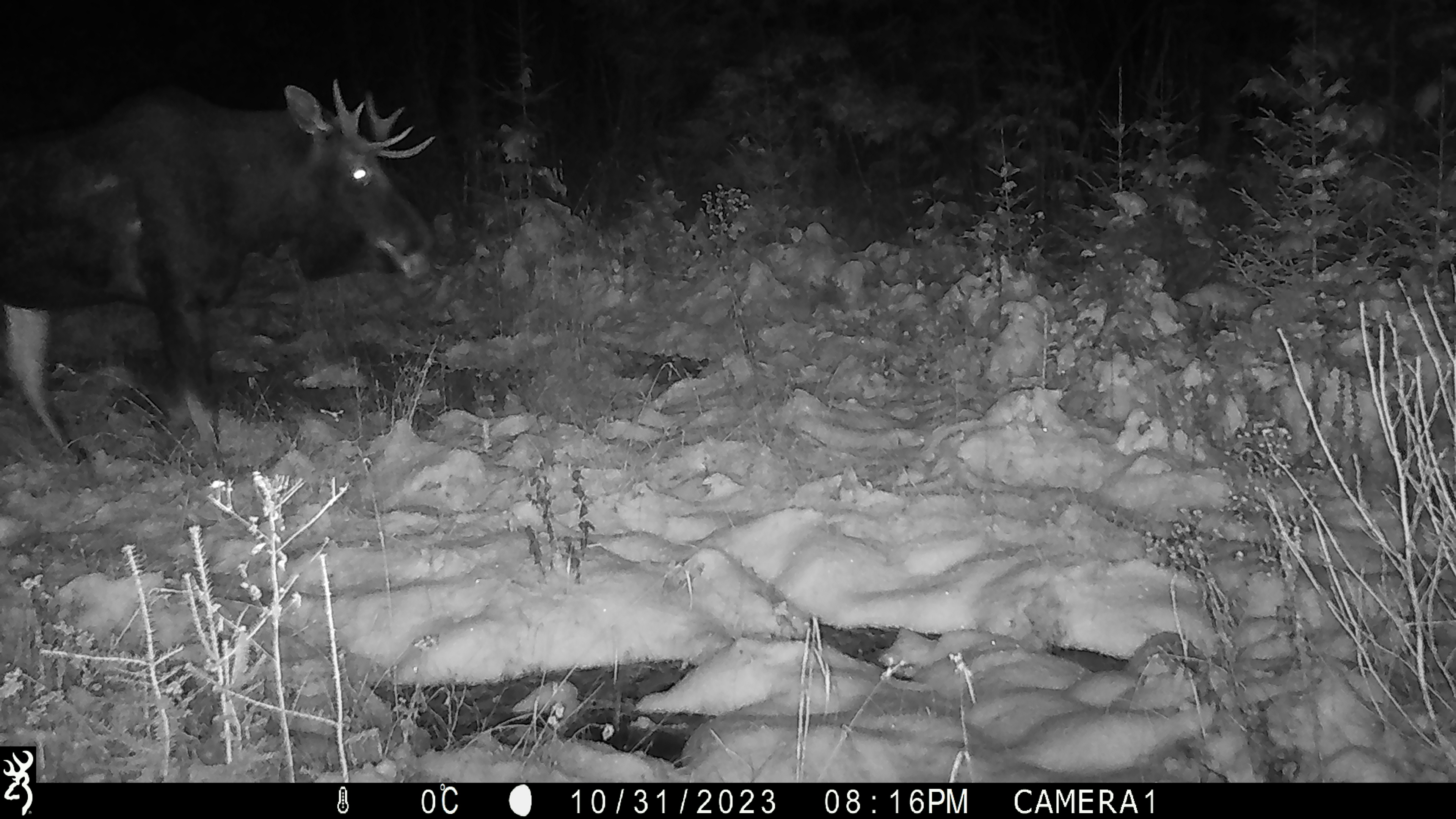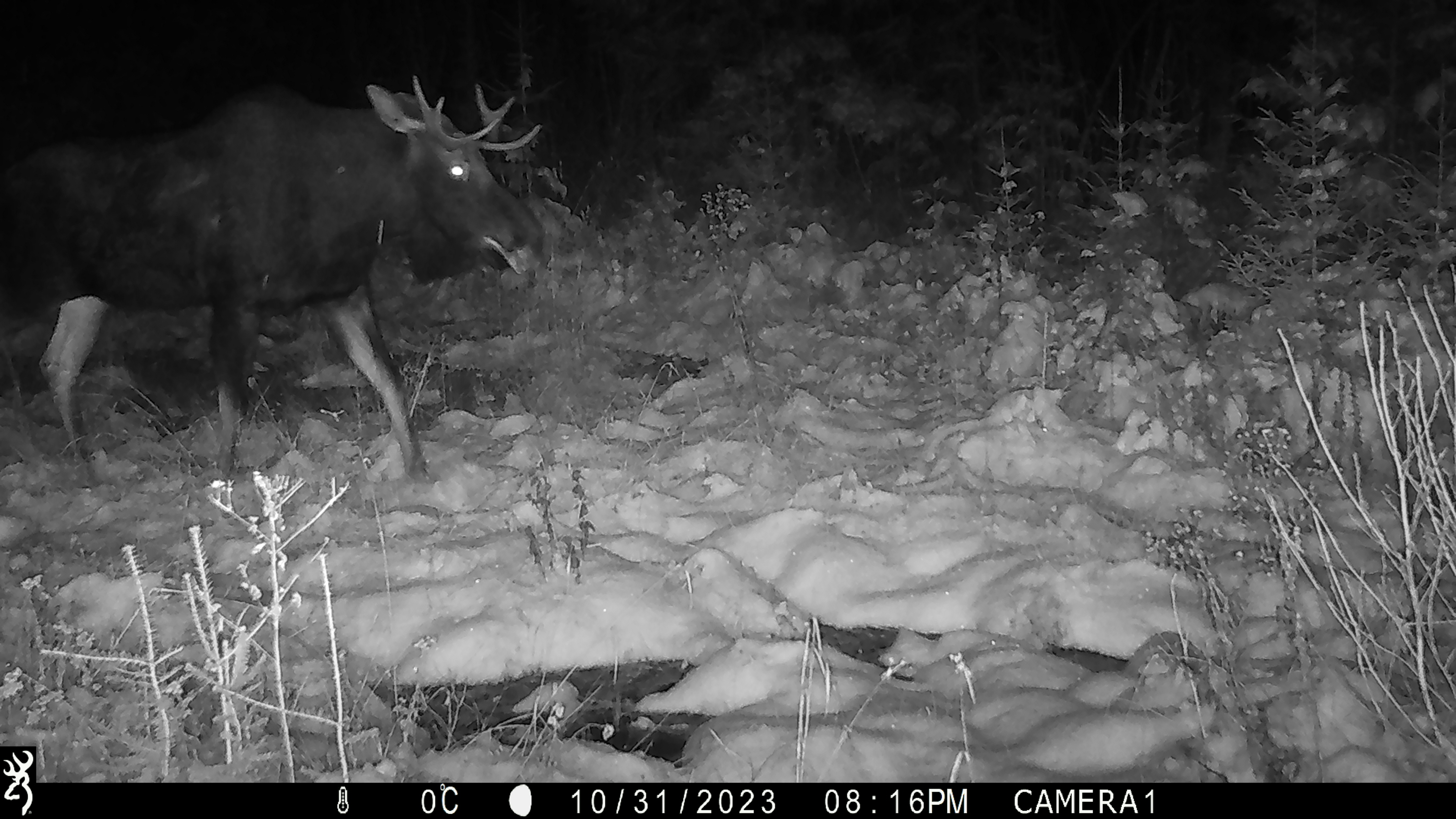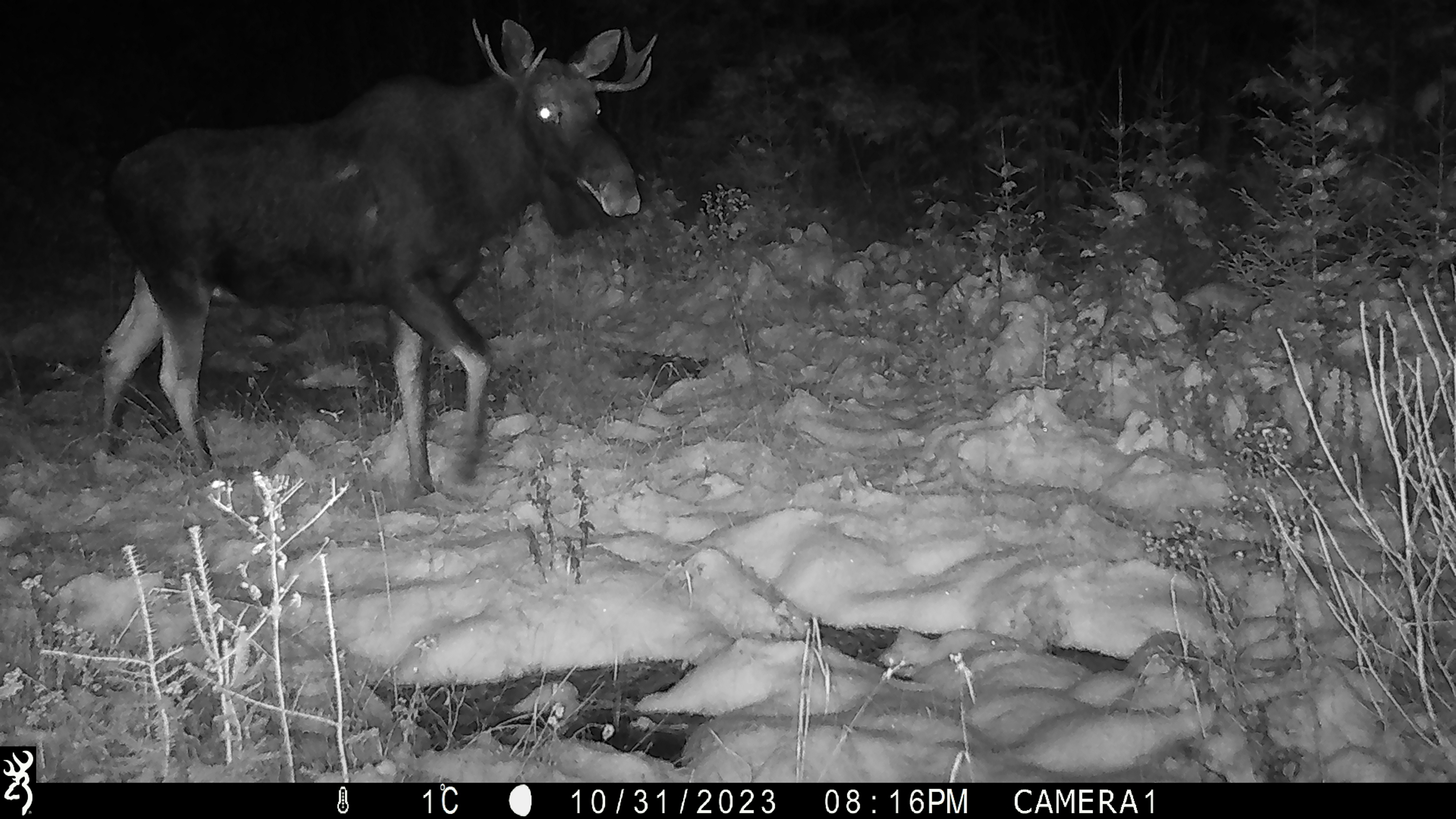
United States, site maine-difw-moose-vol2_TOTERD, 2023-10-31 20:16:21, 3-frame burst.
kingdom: Animalia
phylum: Chordata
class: Mammalia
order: Artiodactyla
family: Cervidae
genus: Alces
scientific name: Alces alces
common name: moose